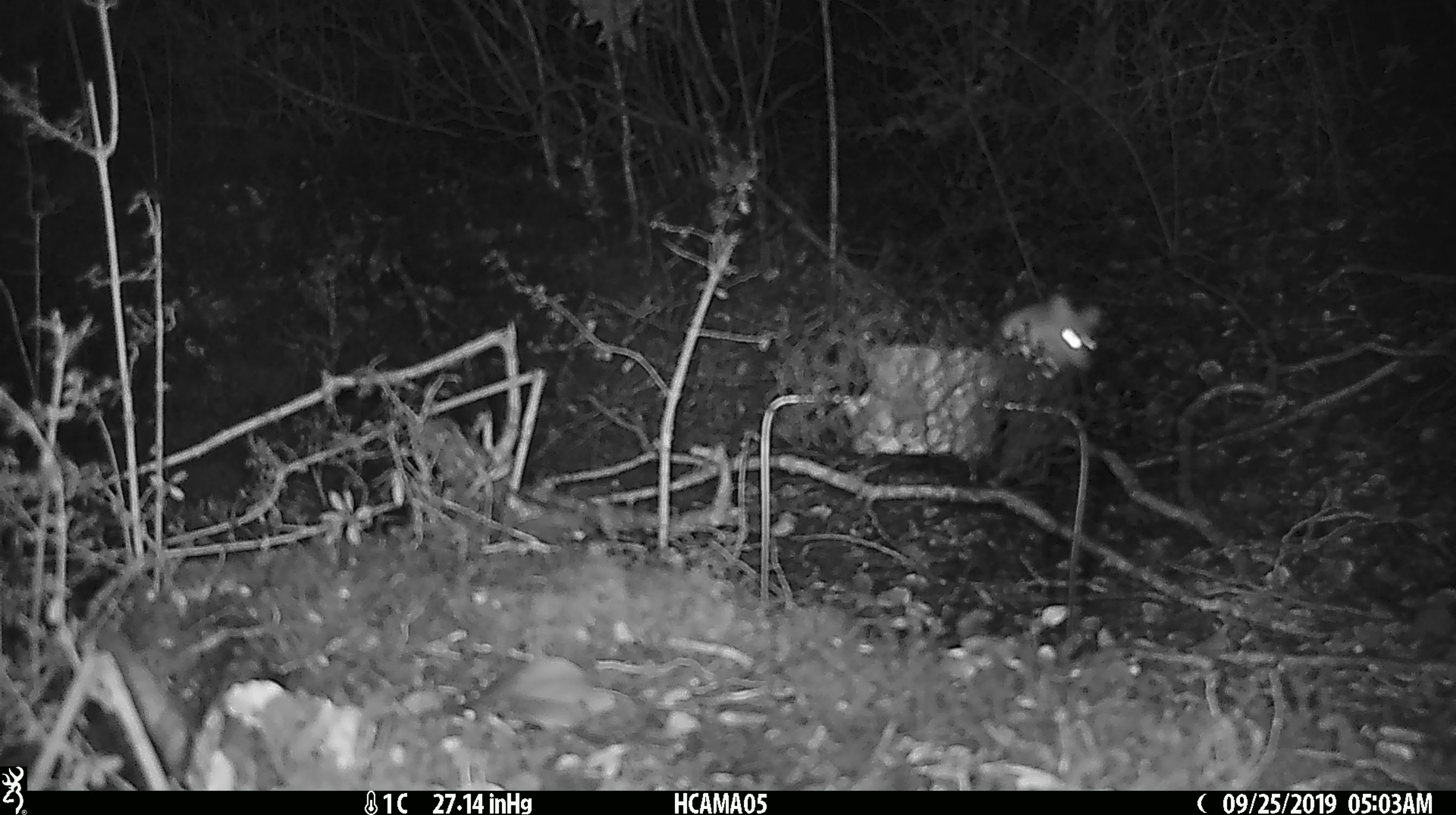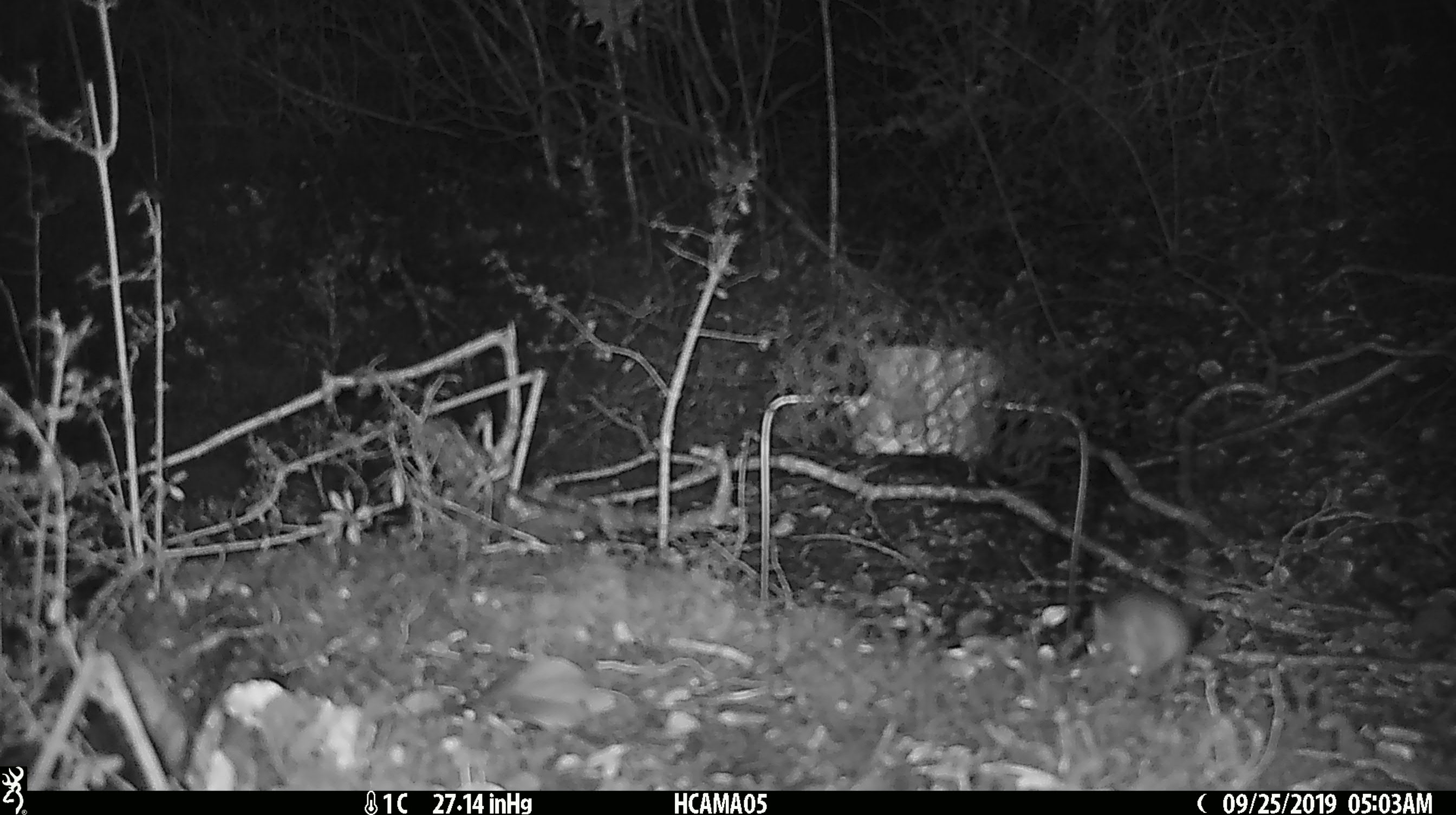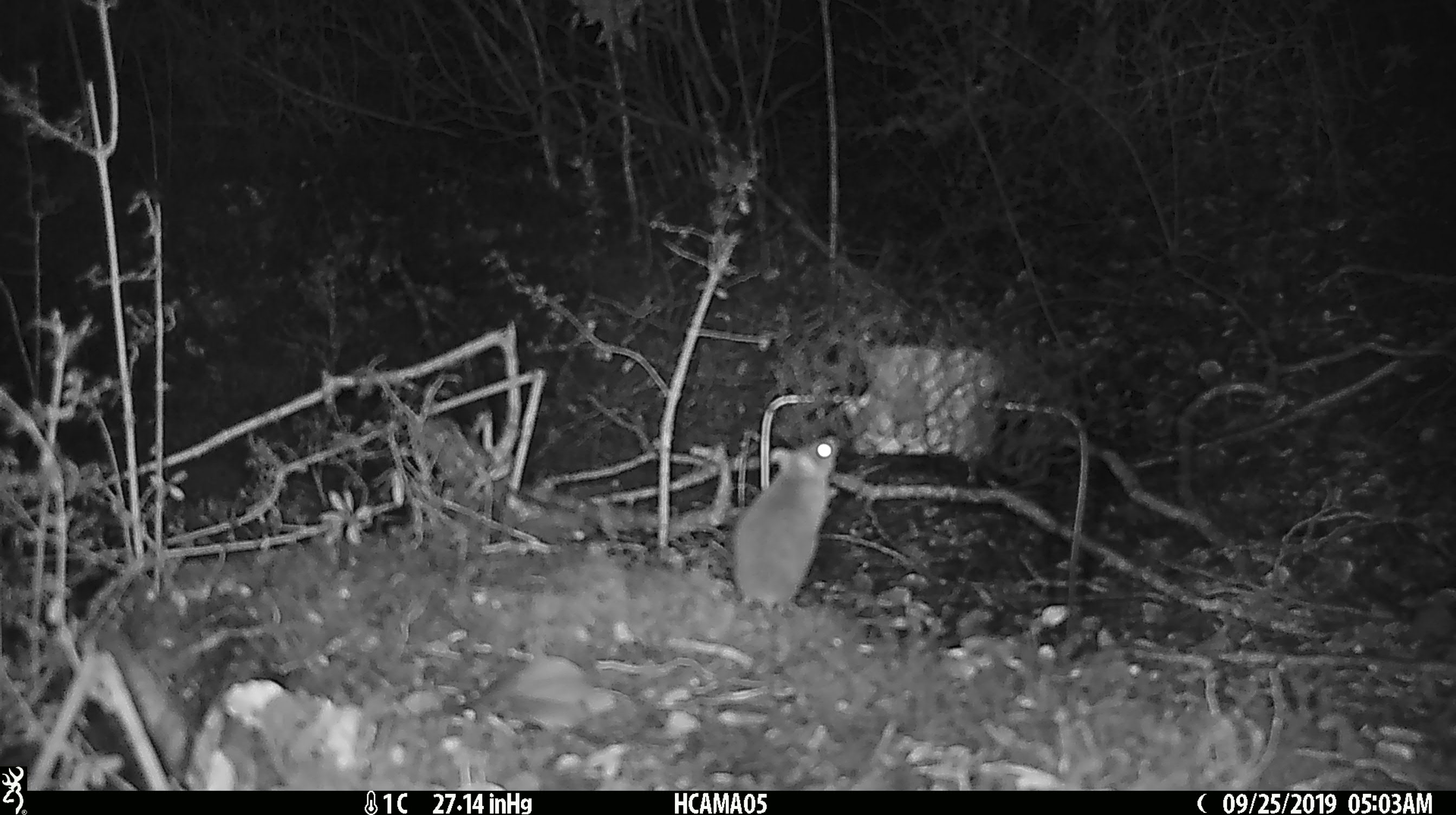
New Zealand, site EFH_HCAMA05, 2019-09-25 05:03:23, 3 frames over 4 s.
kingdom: Animalia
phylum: Chordata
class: Mammalia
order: Rodentia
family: Muridae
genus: Mus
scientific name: Mus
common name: mouse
Mouse (Mus).